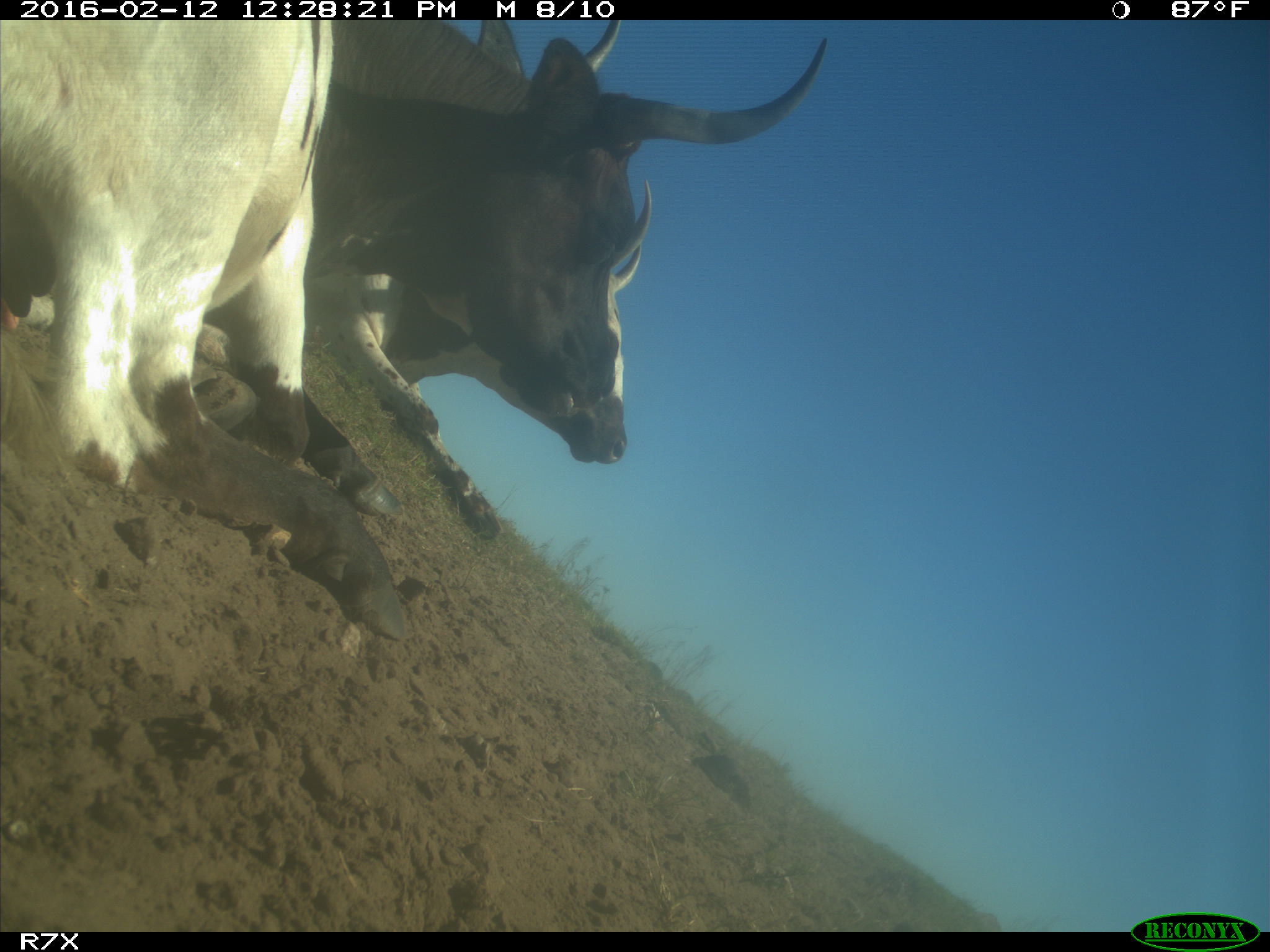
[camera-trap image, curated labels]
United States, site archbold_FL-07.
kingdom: Animalia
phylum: Chordata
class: Mammalia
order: Artiodactyla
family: Bovidae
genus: Bos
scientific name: Bos taurus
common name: domestic cow